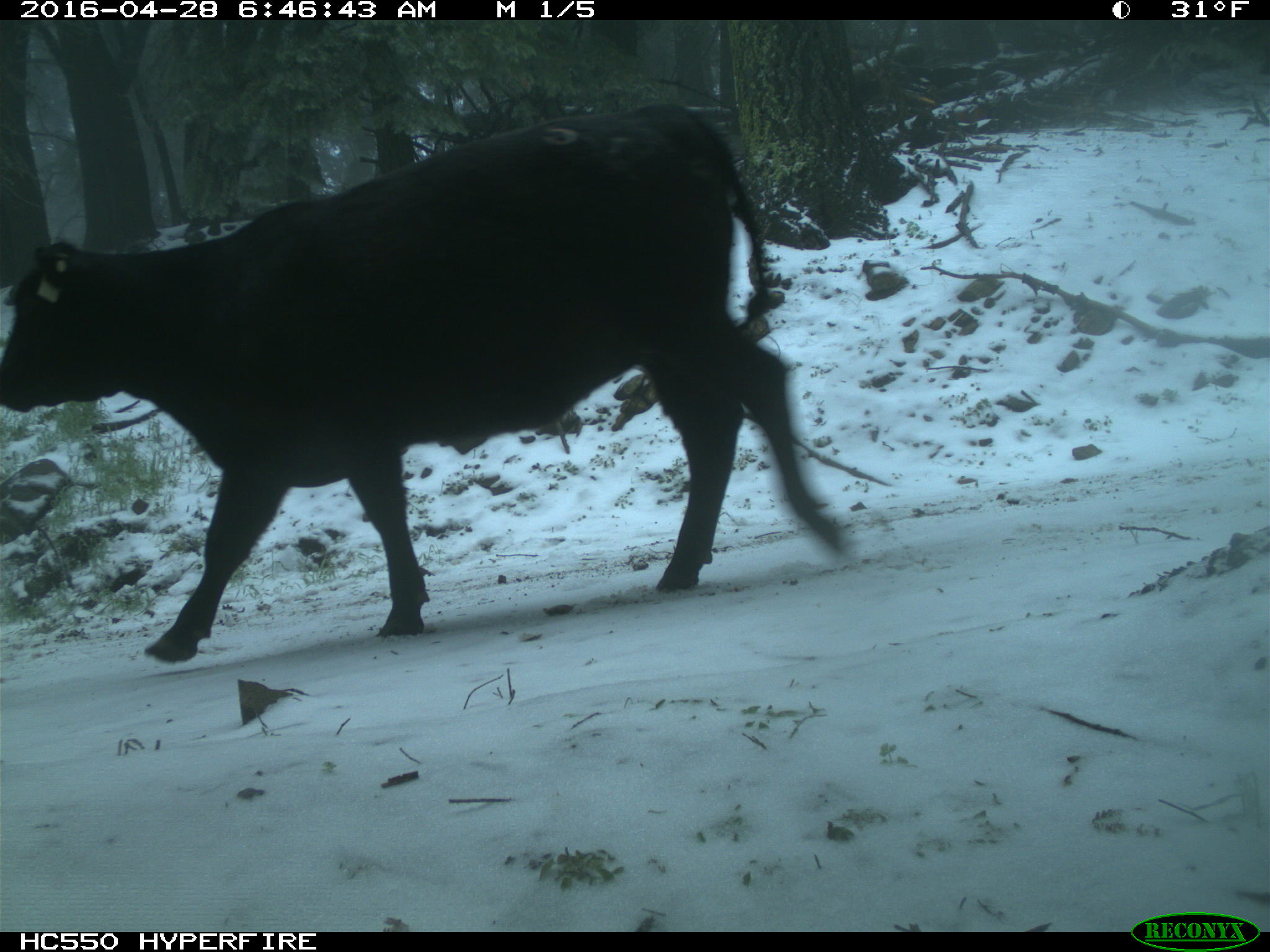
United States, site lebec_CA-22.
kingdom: Animalia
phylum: Chordata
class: Mammalia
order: Artiodactyla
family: Bovidae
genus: Bos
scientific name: Bos taurus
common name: domestic cow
Bos taurus (domestic cow).